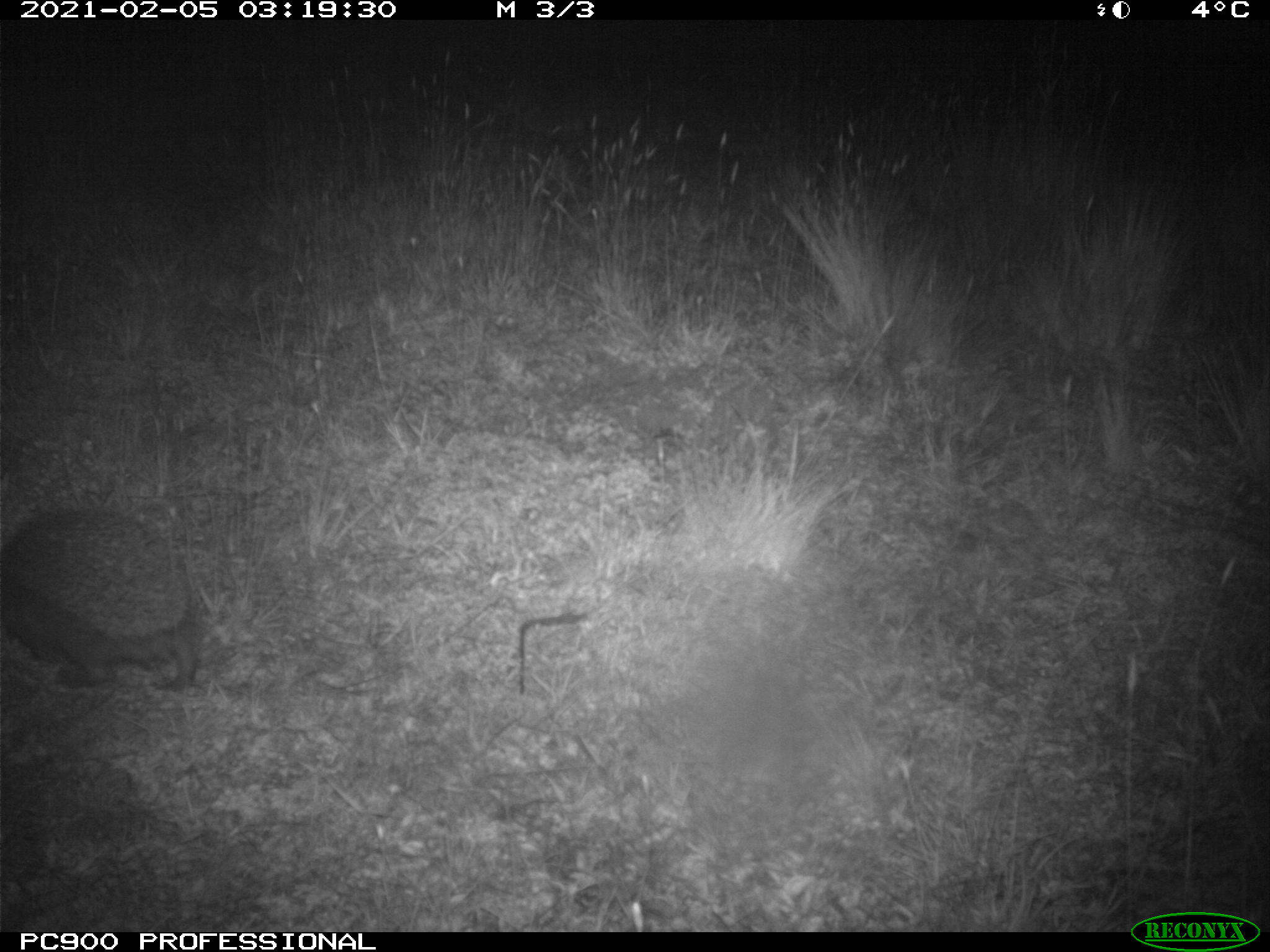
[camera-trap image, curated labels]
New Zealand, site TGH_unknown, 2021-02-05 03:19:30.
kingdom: Animalia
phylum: Chordata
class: Mammalia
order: Eulipotyphla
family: Erinaceidae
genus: Erinaceus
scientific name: Erinaceus europaeus europaeus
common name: european hedgehog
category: hedgehog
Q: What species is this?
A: Hedgehog (european hedgehog) (Erinaceus europaeus europaeus).